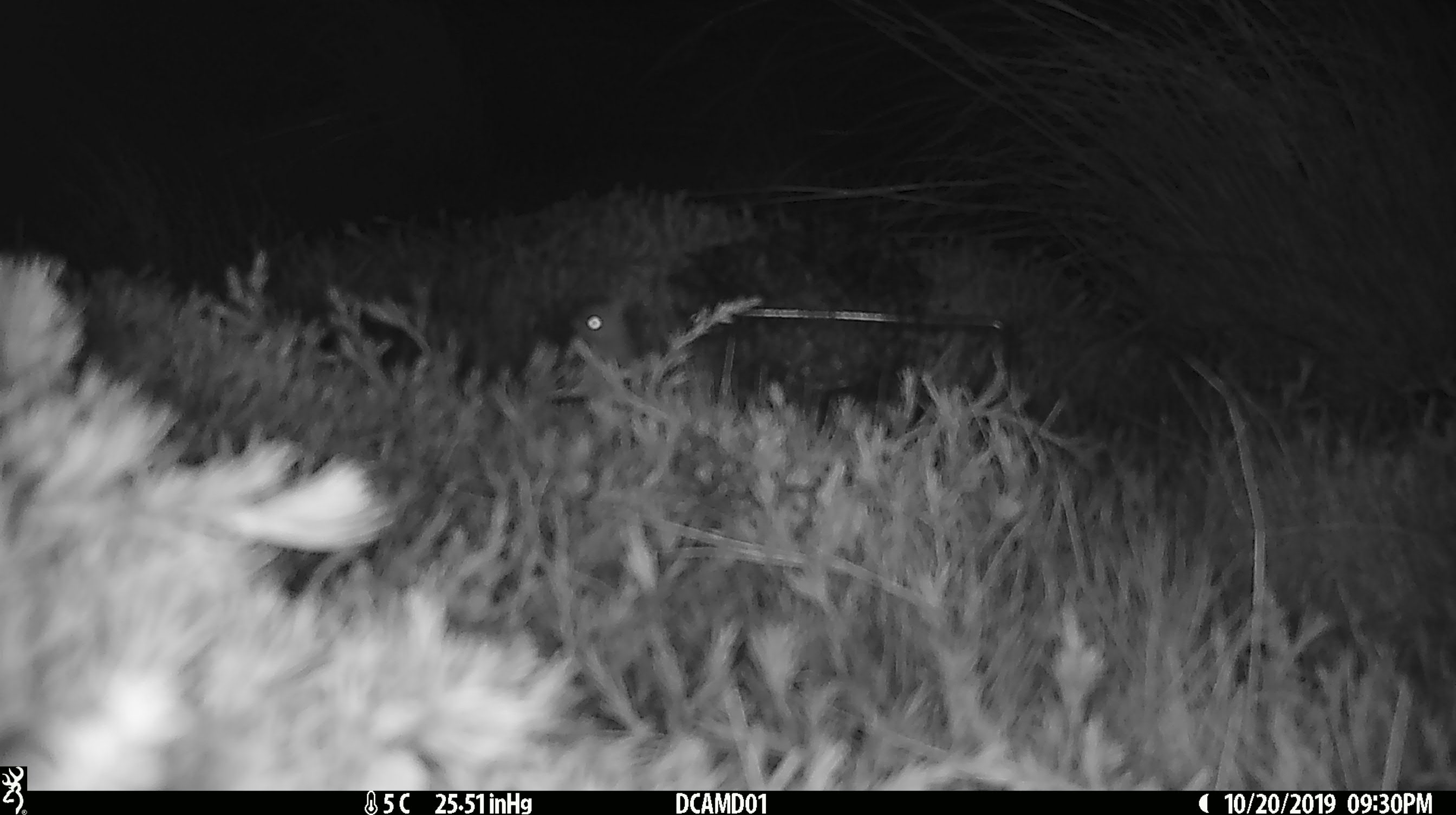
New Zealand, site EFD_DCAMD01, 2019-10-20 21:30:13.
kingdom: Animalia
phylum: Chordata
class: Mammalia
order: Rodentia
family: Muridae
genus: Mus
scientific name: Mus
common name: mouse